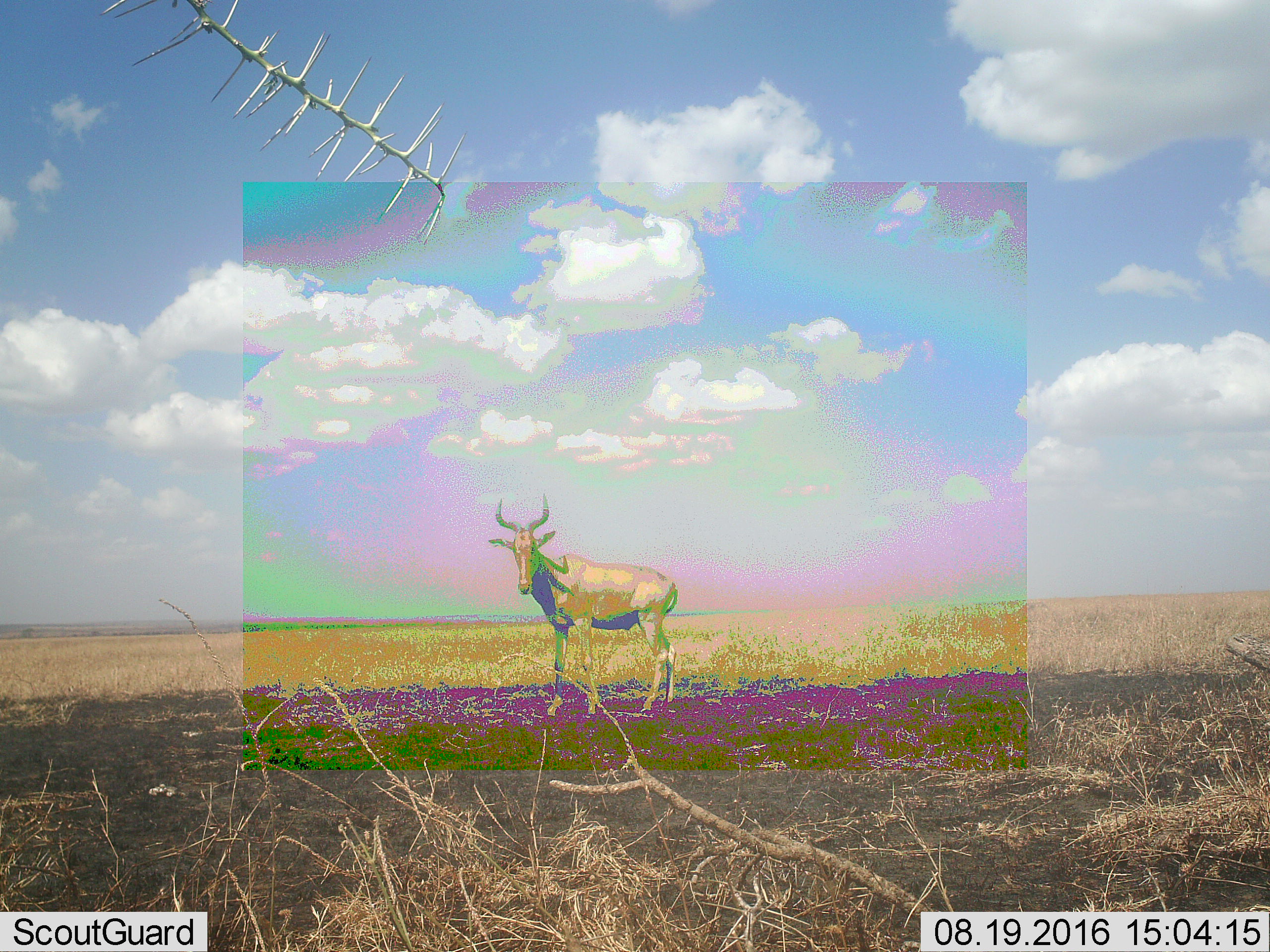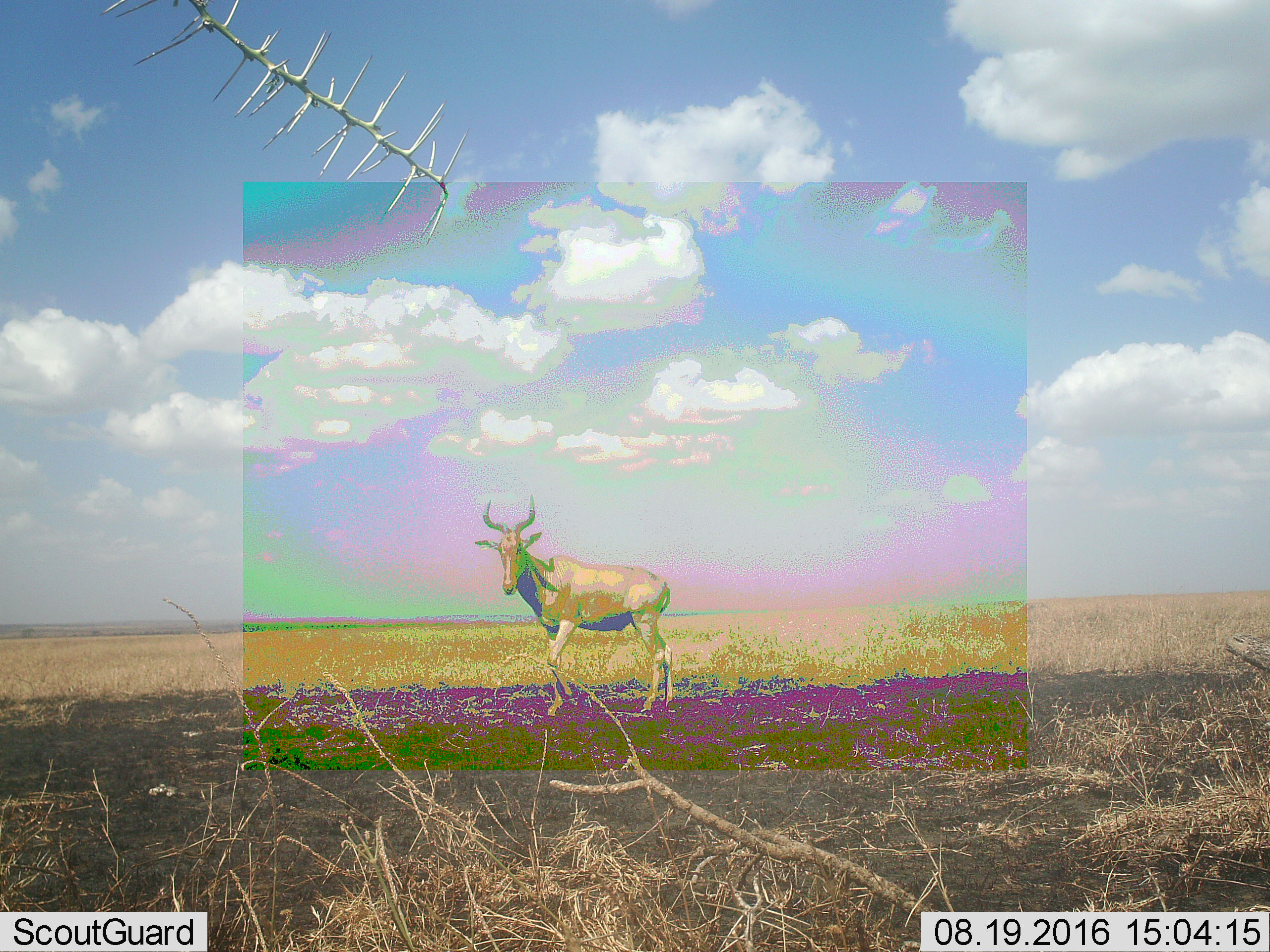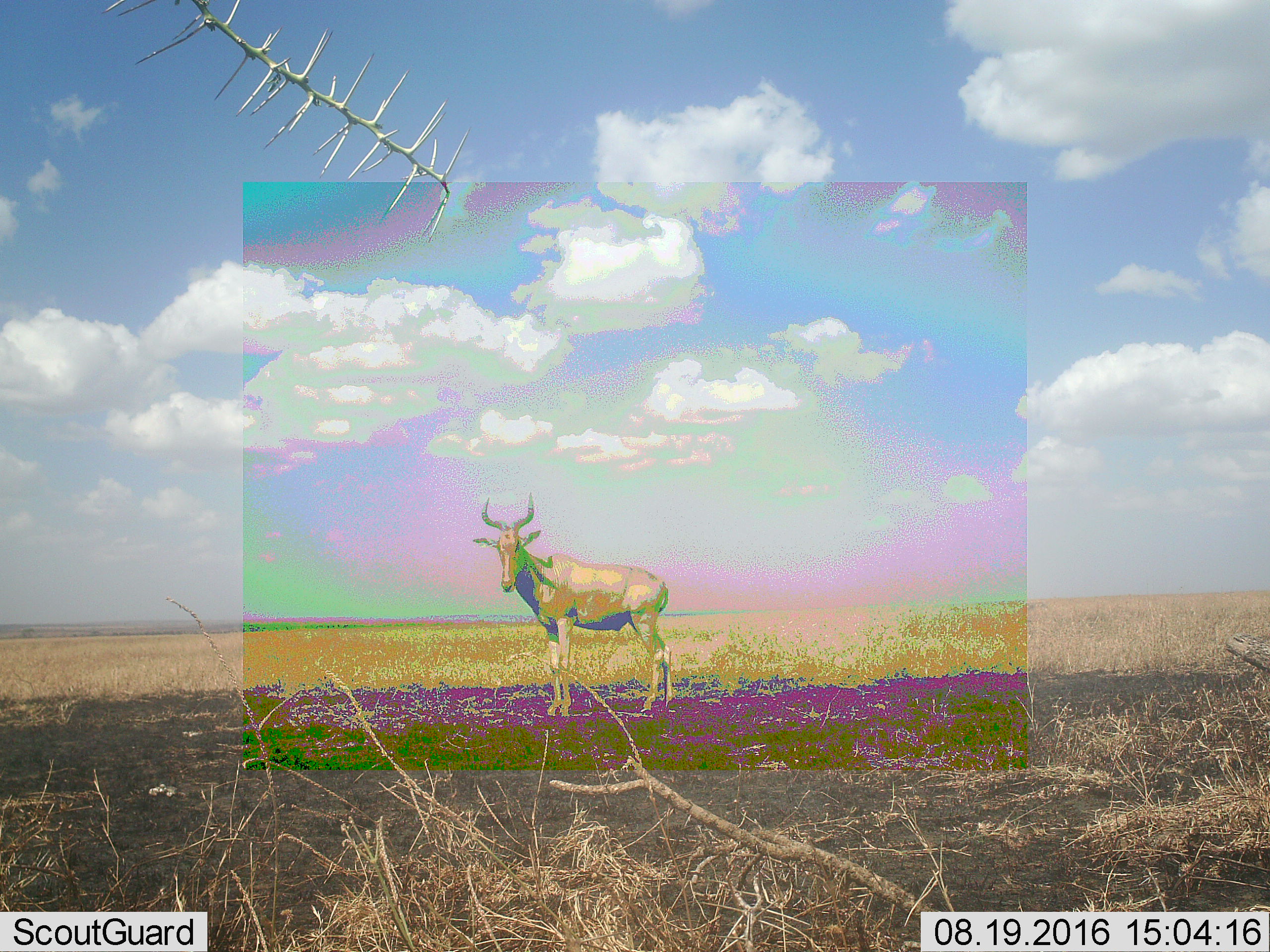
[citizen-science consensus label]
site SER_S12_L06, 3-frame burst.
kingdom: Animalia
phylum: Chordata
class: Mammalia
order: Artiodactyla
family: Bovidae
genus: Alcelaphus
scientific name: Alcelaphus buselaphus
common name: hartebeest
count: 1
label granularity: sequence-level